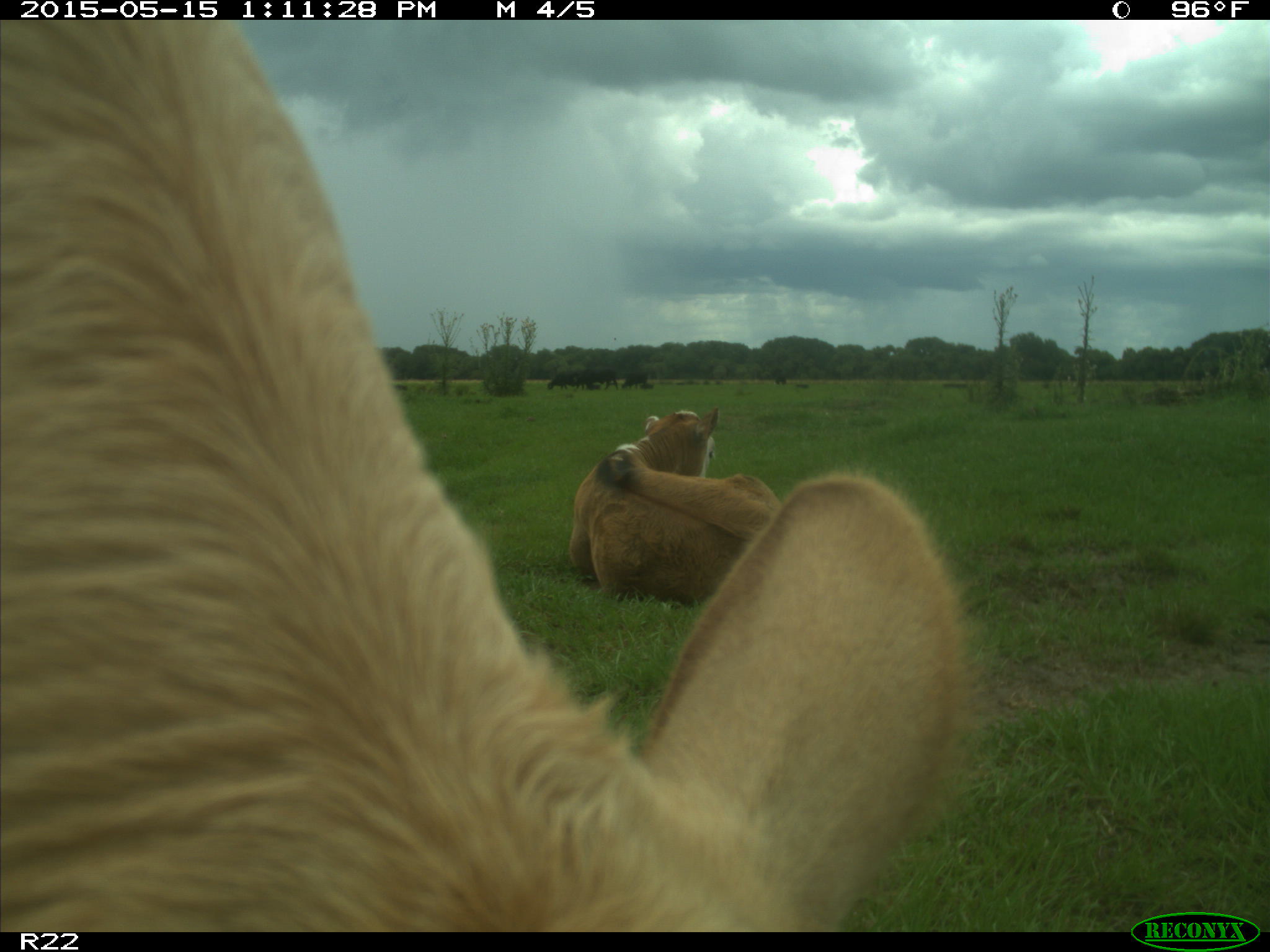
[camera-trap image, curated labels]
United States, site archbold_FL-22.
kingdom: Animalia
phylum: Chordata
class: Mammalia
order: Artiodactyla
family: Bovidae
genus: Bos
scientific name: Bos taurus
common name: domestic cow